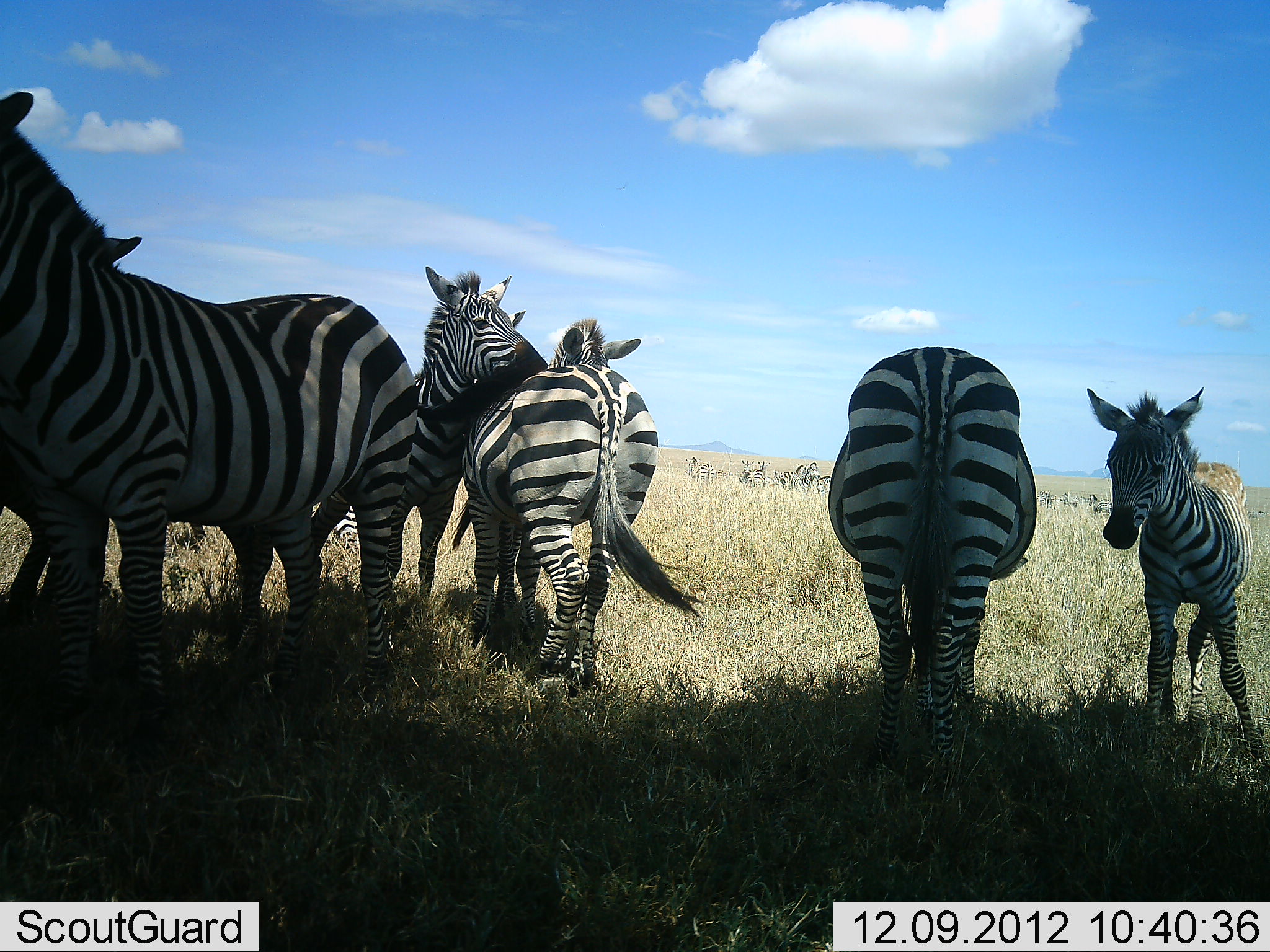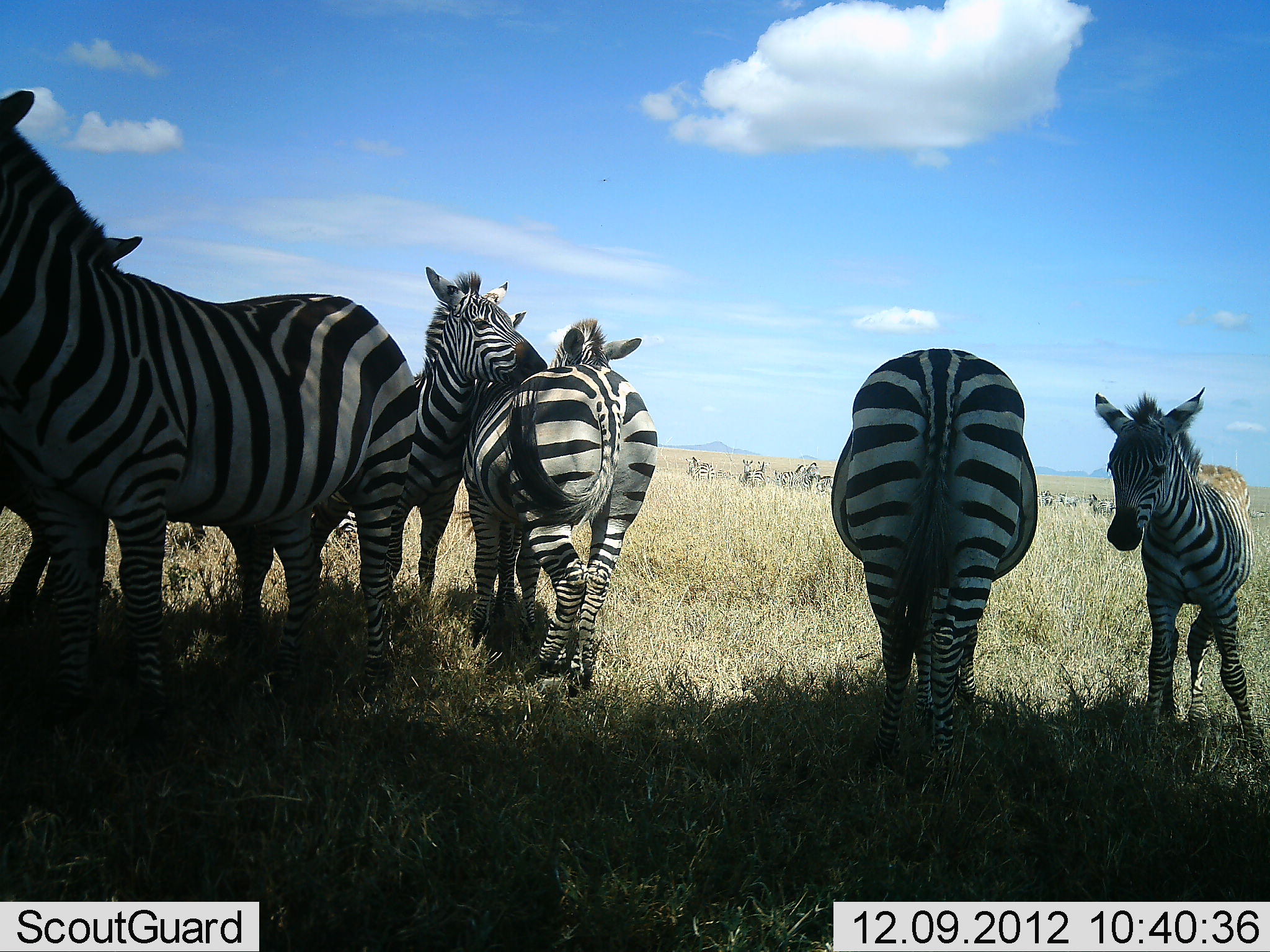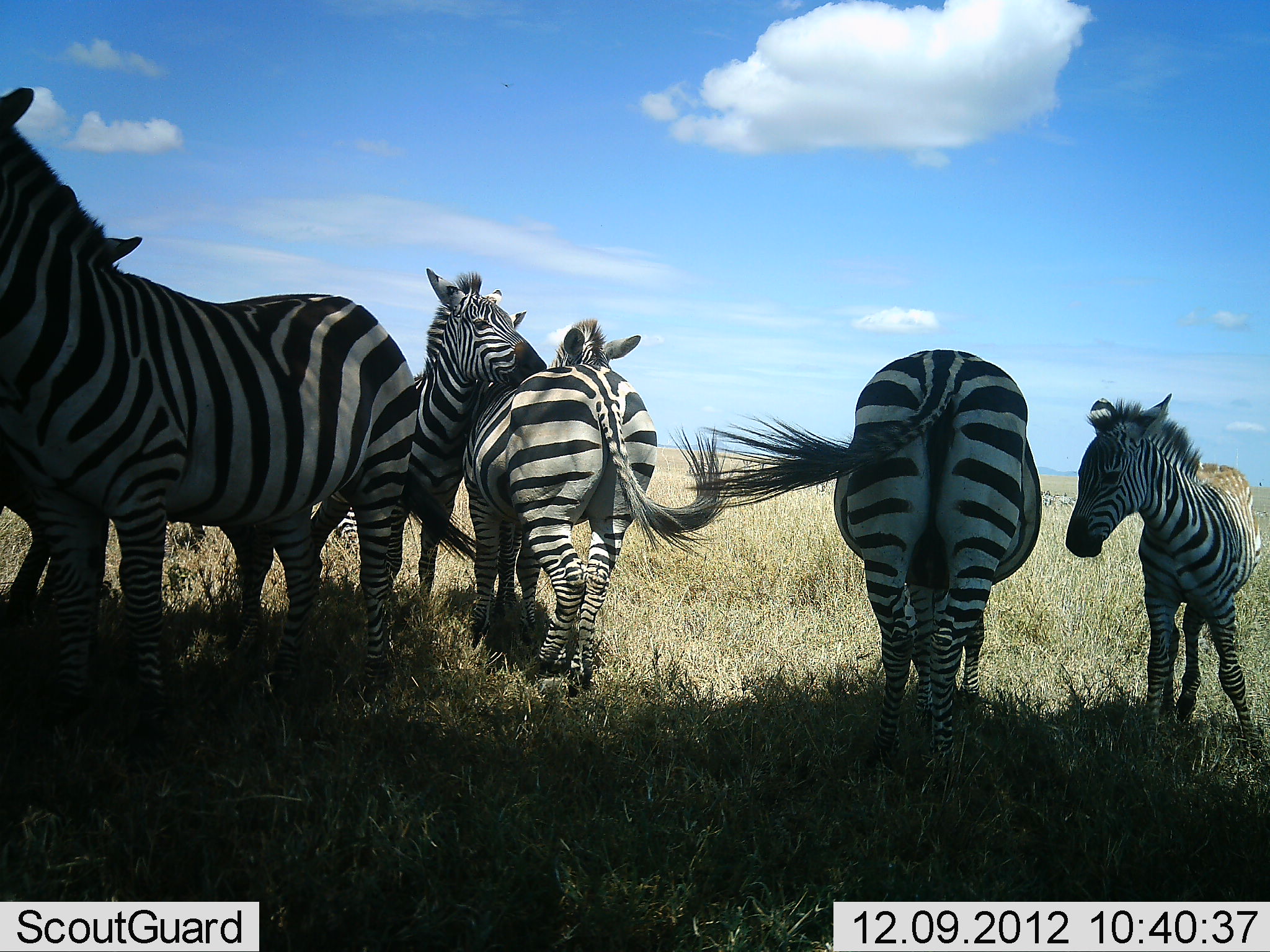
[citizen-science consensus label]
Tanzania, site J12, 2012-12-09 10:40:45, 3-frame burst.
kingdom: Animalia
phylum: Chordata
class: Mammalia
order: Perissodactyla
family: Equidae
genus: Equus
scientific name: Equus quagga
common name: plains zebra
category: zebra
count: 7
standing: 80%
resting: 20%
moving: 0%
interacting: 30%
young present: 70%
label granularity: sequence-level